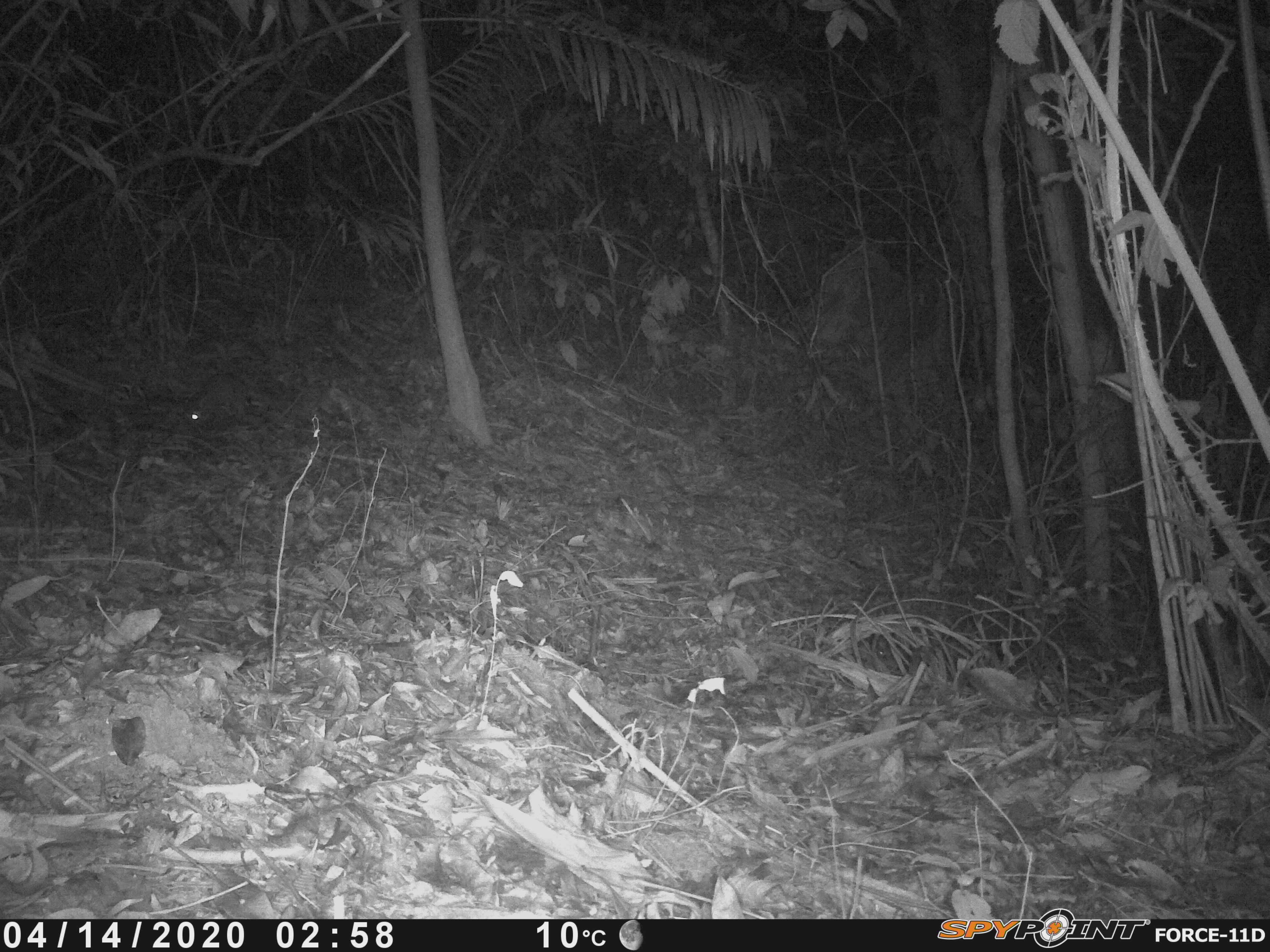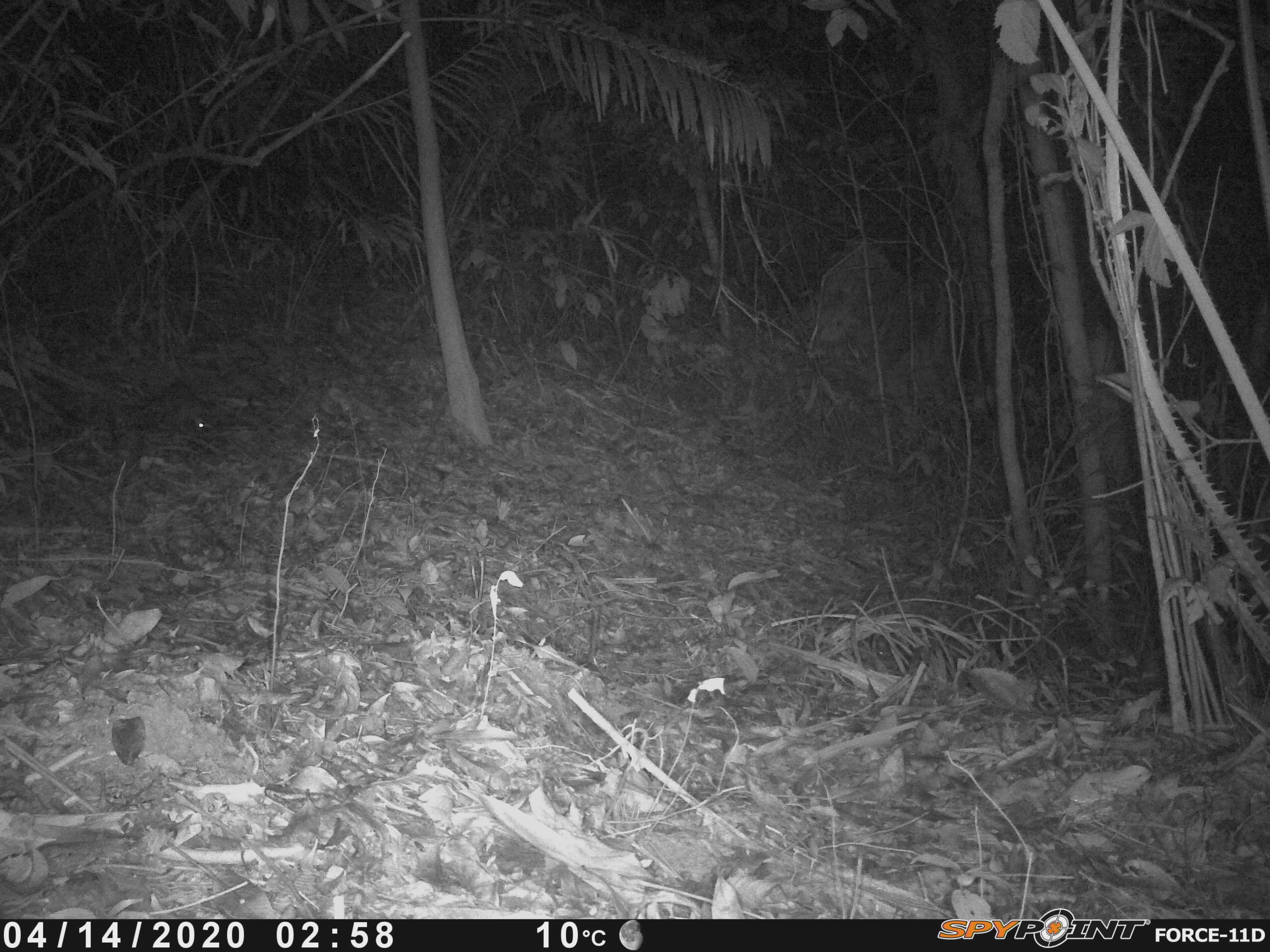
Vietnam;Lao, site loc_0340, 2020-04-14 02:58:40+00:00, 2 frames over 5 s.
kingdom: Animalia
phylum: Chordata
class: Mammalia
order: Carnivora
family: Mustelidae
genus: Melogale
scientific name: Melogale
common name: ferret badger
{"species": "ferret badger (Melogale)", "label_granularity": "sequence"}